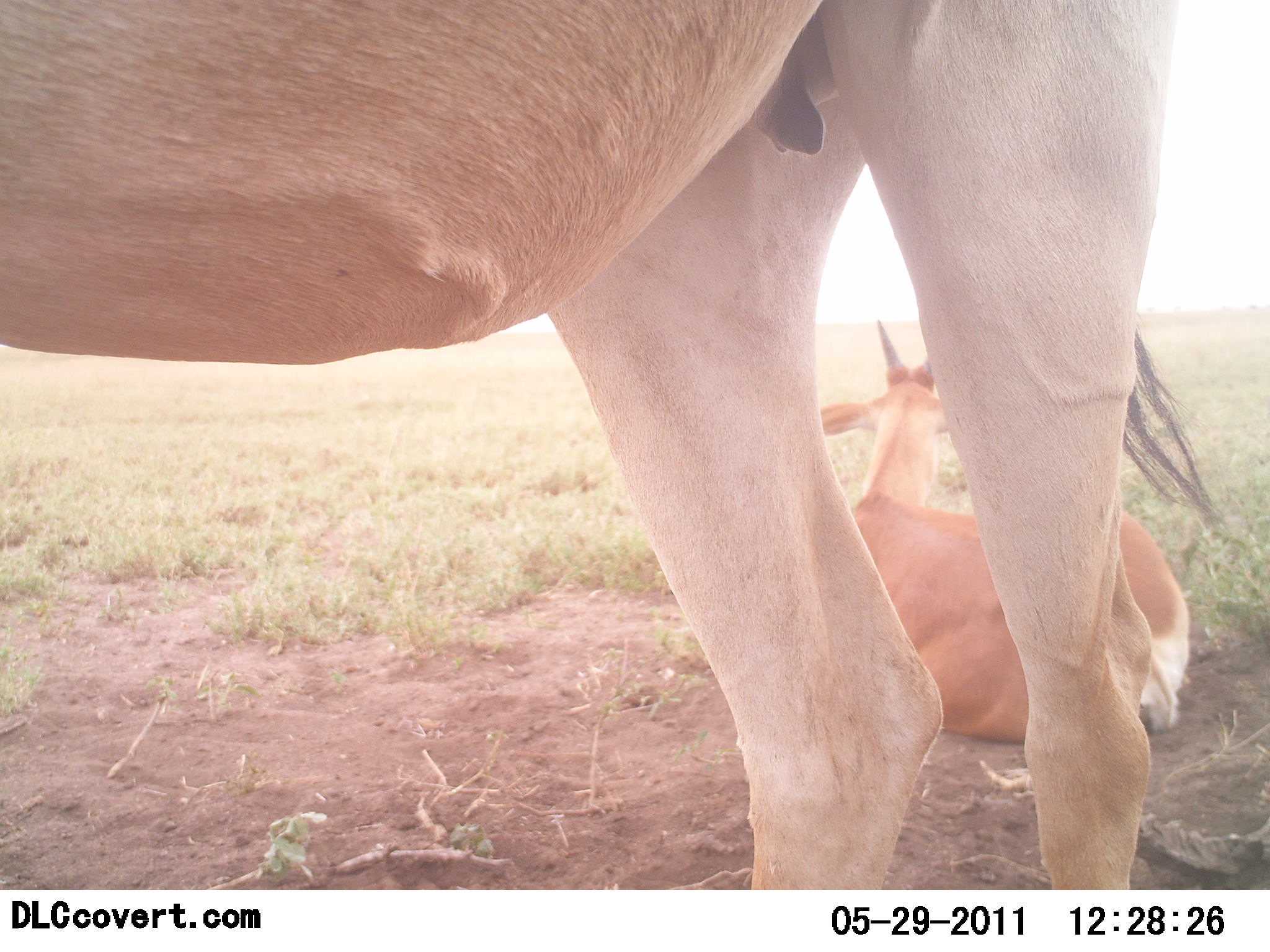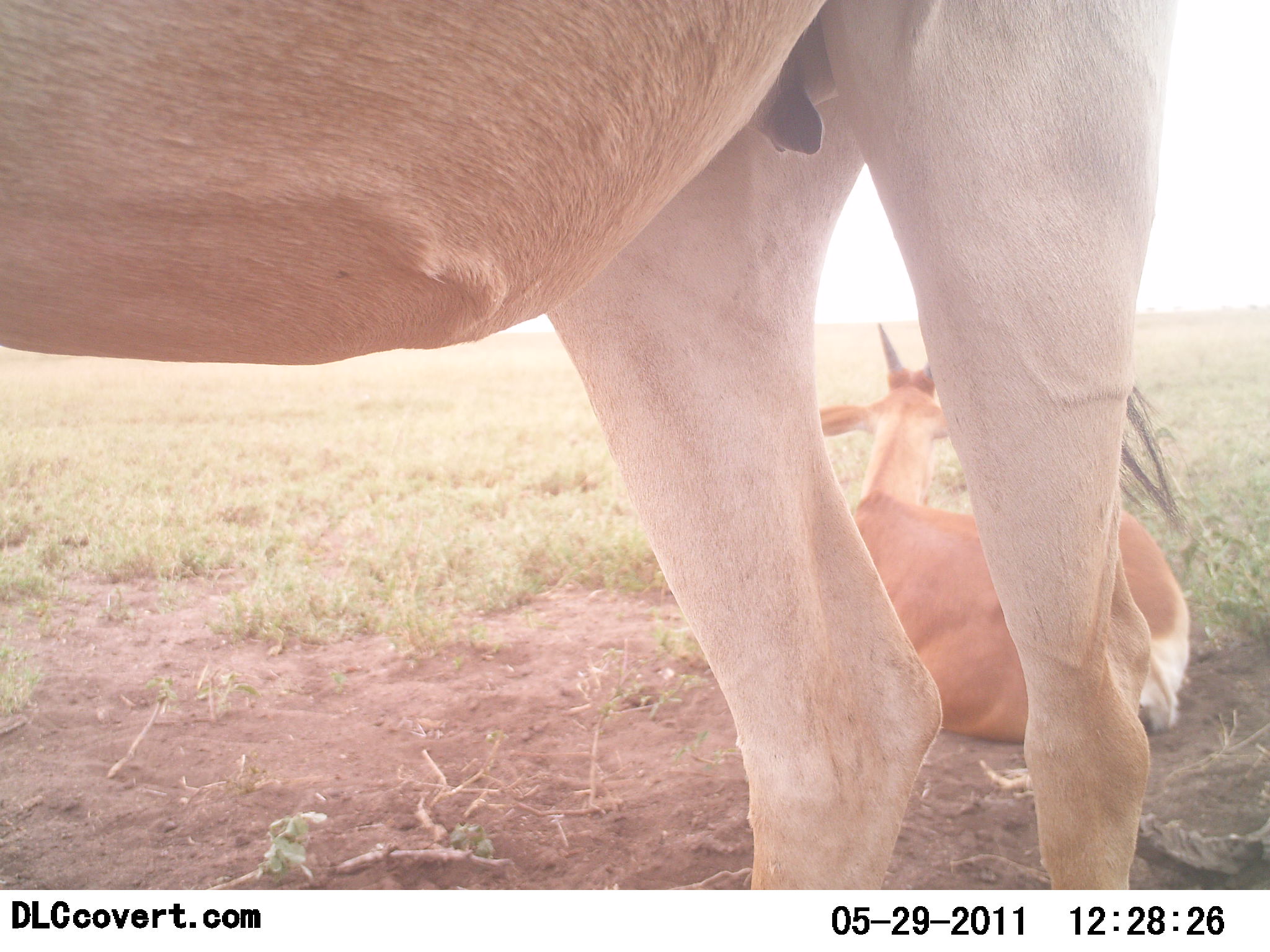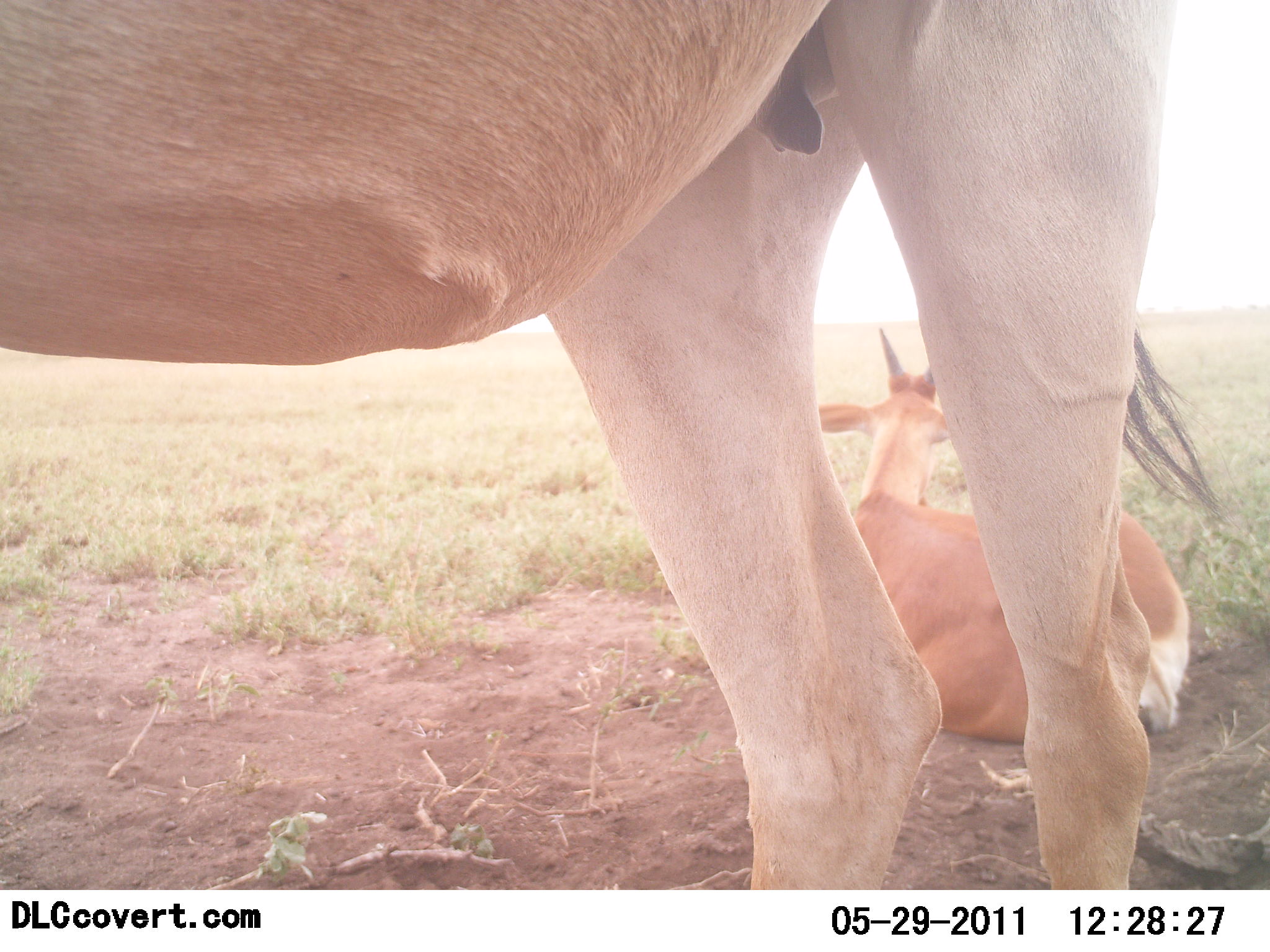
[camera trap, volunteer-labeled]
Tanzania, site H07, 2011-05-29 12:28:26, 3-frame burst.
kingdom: Animalia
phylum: Chordata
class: Mammalia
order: Artiodactyla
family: Bovidae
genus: Nanger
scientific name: Nanger granti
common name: grant's gazelle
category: gazellegrants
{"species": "gazellegrants (grant's gazelle) (Nanger granti)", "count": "2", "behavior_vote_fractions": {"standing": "67%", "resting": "92%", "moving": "0%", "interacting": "8%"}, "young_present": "8%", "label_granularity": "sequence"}